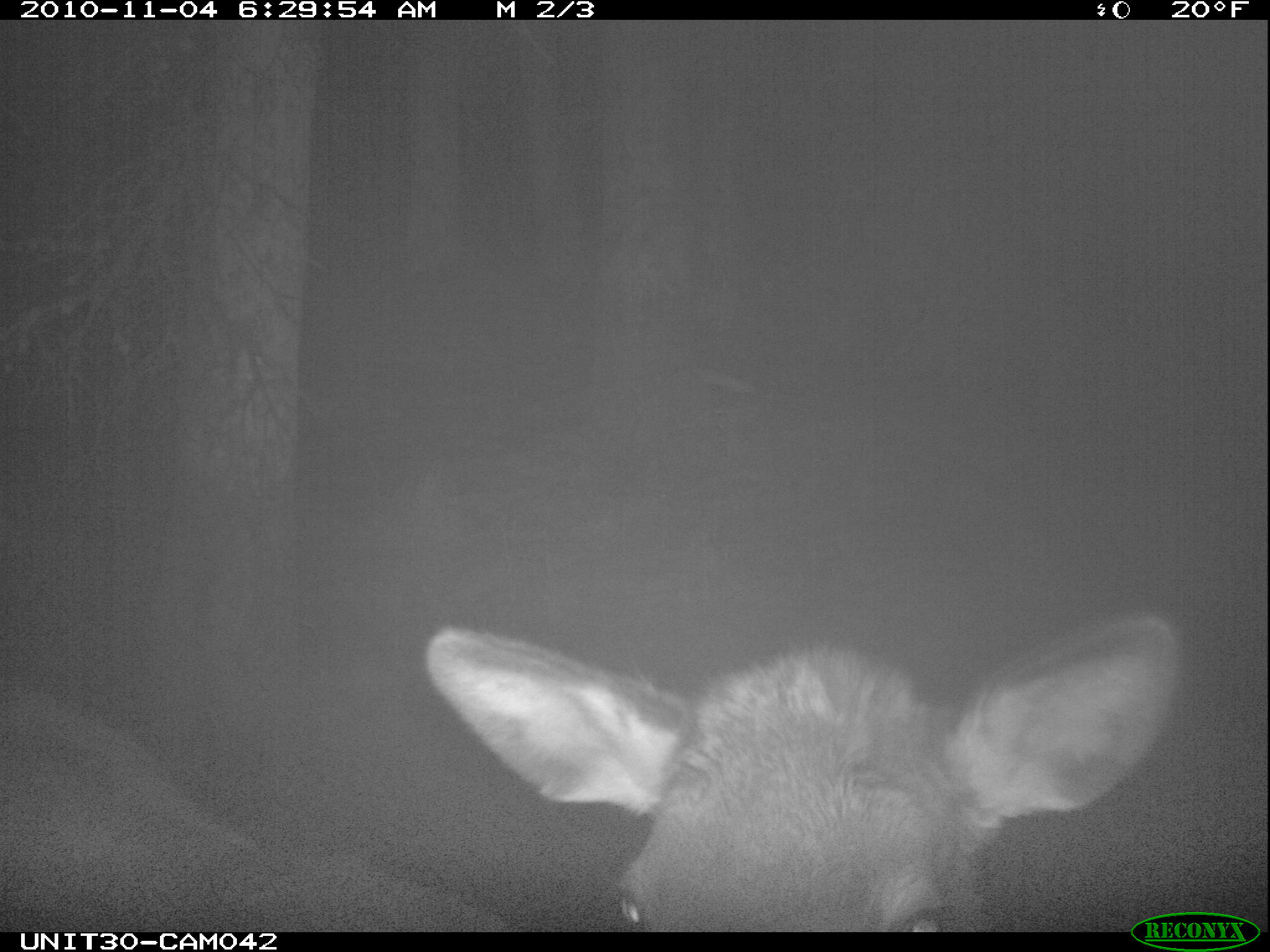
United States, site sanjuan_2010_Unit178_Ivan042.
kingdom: Animalia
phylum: Chordata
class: Mammalia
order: Artiodactyla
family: Cervidae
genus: Cervus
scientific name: Cervus elaphus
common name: red deer